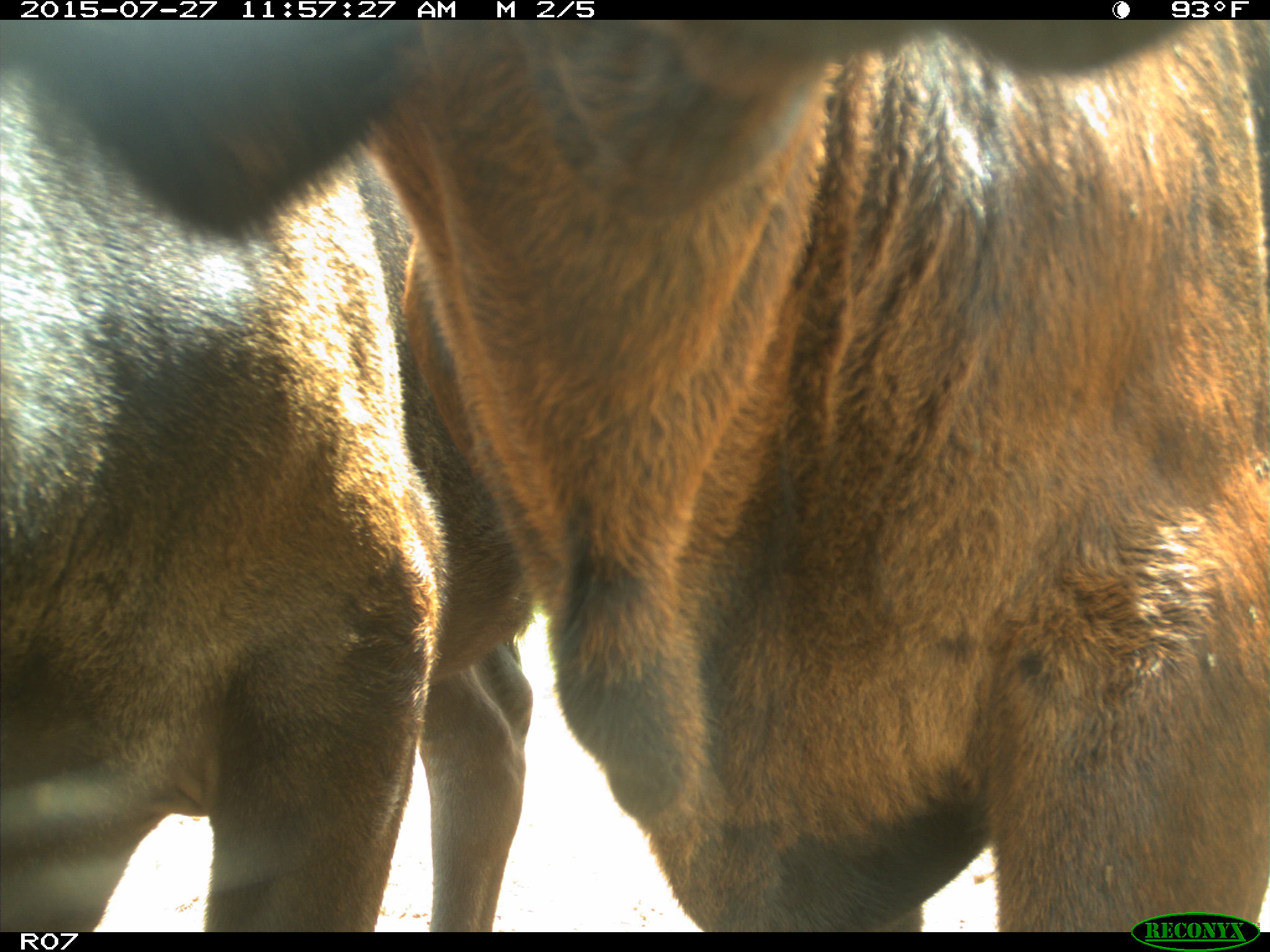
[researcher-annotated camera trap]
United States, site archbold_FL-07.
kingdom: Animalia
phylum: Chordata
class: Mammalia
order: Artiodactyla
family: Bovidae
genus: Bos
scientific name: Bos taurus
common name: domestic cow